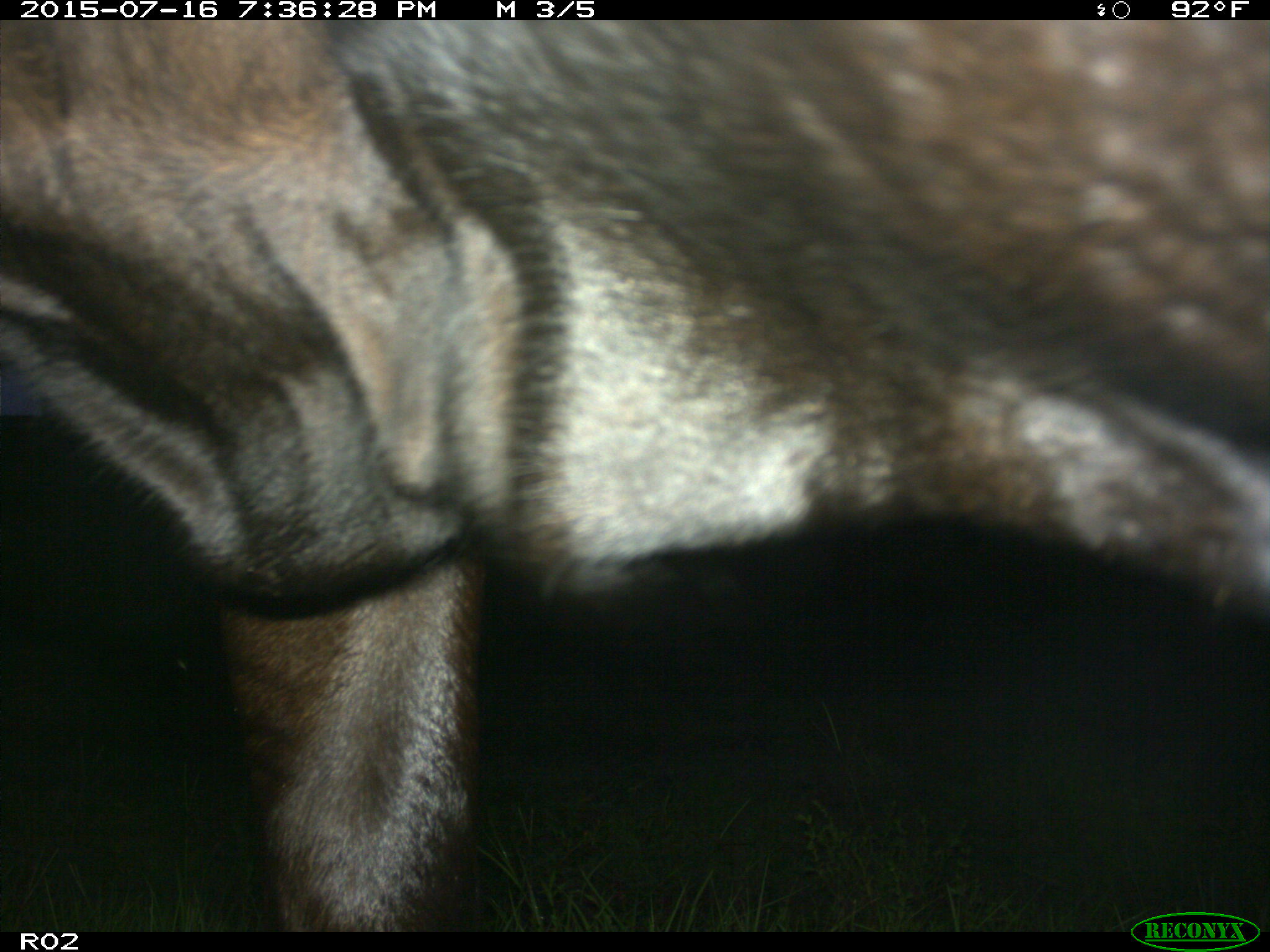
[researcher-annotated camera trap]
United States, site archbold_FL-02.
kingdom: Animalia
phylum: Chordata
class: Mammalia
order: Artiodactyla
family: Bovidae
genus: Bos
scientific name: Bos taurus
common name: domestic cow